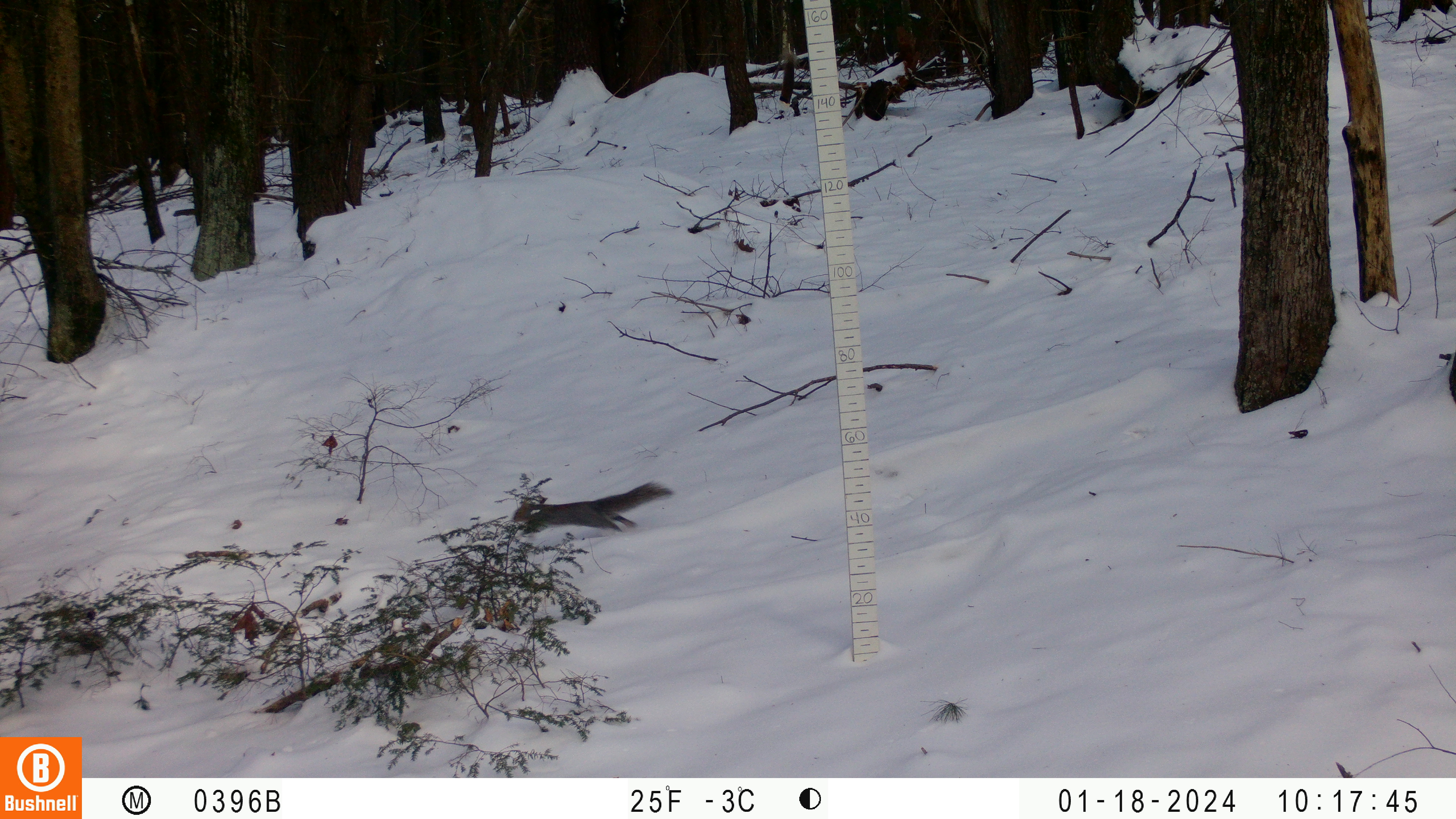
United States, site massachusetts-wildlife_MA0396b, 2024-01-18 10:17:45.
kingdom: Animalia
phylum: Chordata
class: Mammalia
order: Rodentia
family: Sciuridae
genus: Sciurus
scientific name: Sciurus carolinensis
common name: gray squirrel